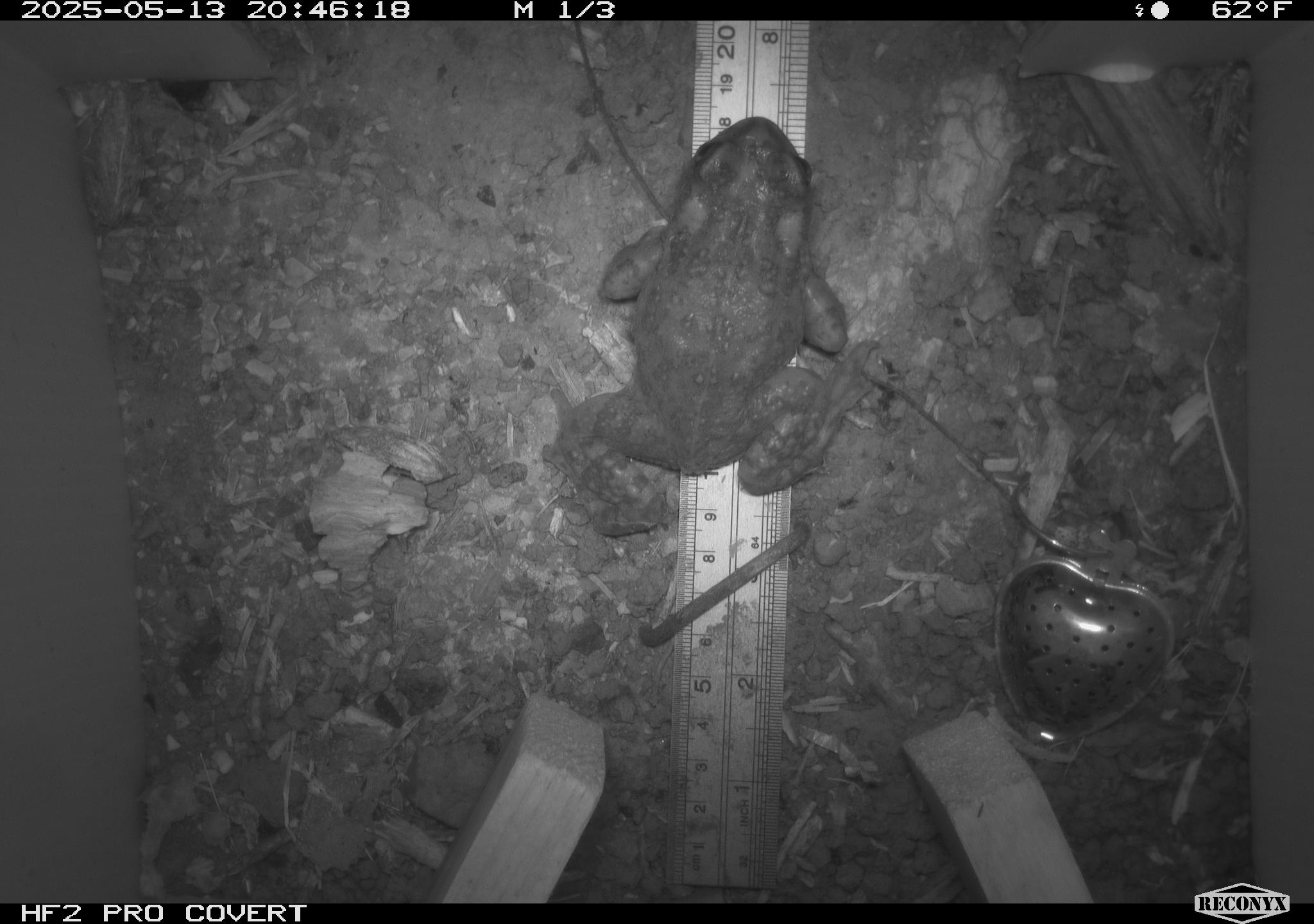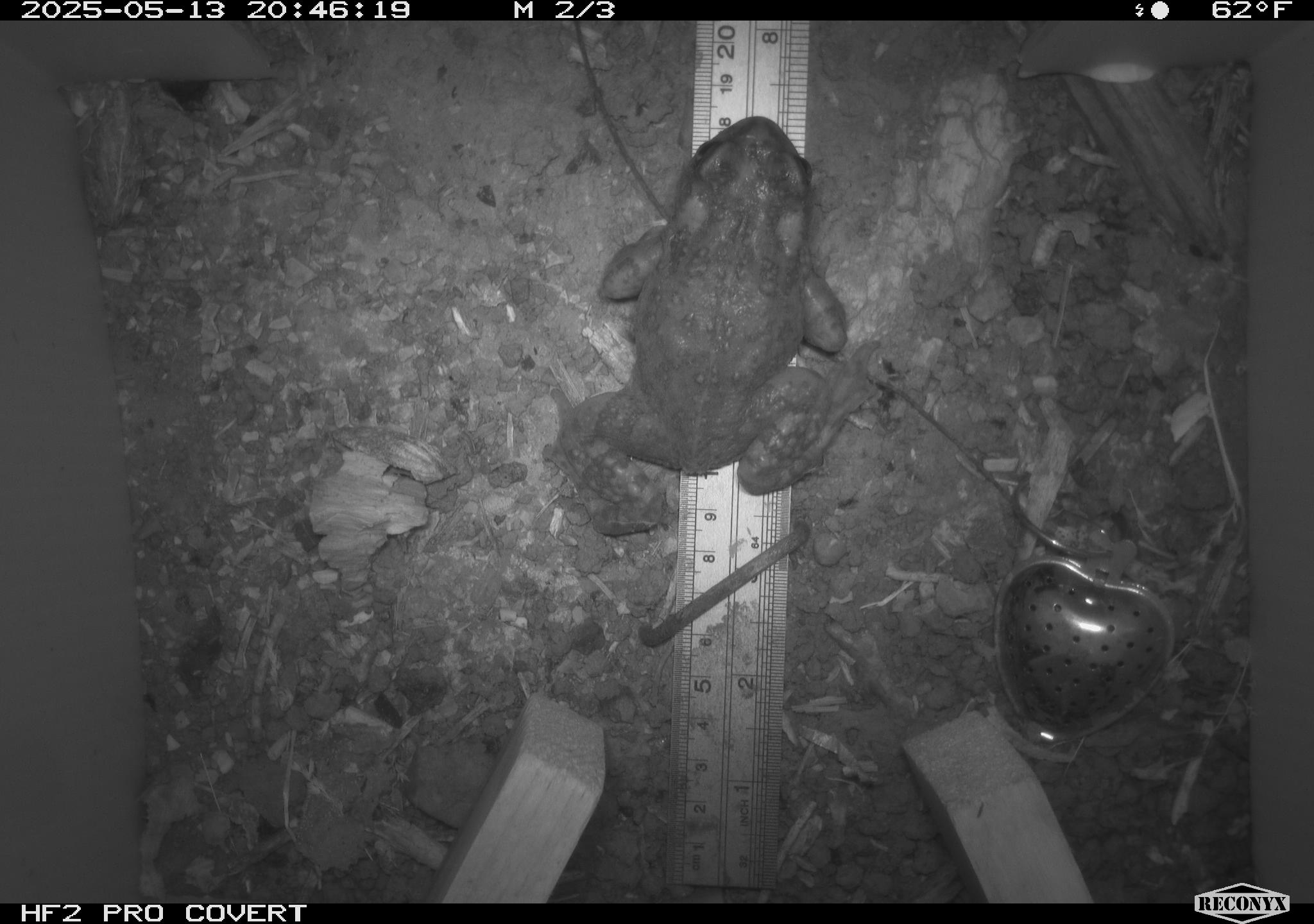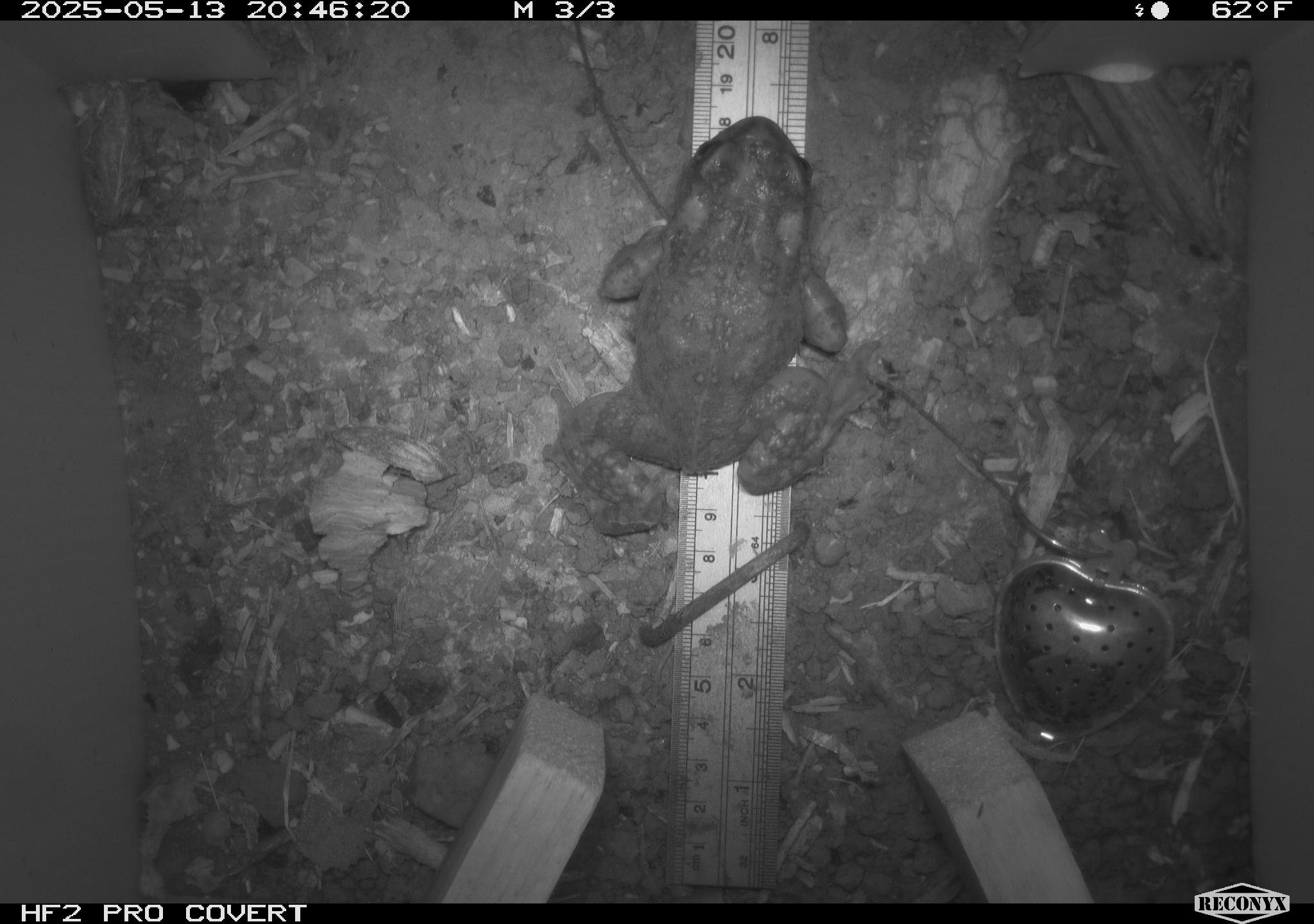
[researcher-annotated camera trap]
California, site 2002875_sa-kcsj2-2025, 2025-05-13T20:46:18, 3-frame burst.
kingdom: Animalia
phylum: Chordata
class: Amphibia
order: Anura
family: Bufonidae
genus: Anaxyrus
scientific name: Anaxyrus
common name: north american toads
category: anaxyrus species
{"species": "anaxyrus species (north american toads) (Anaxyrus)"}